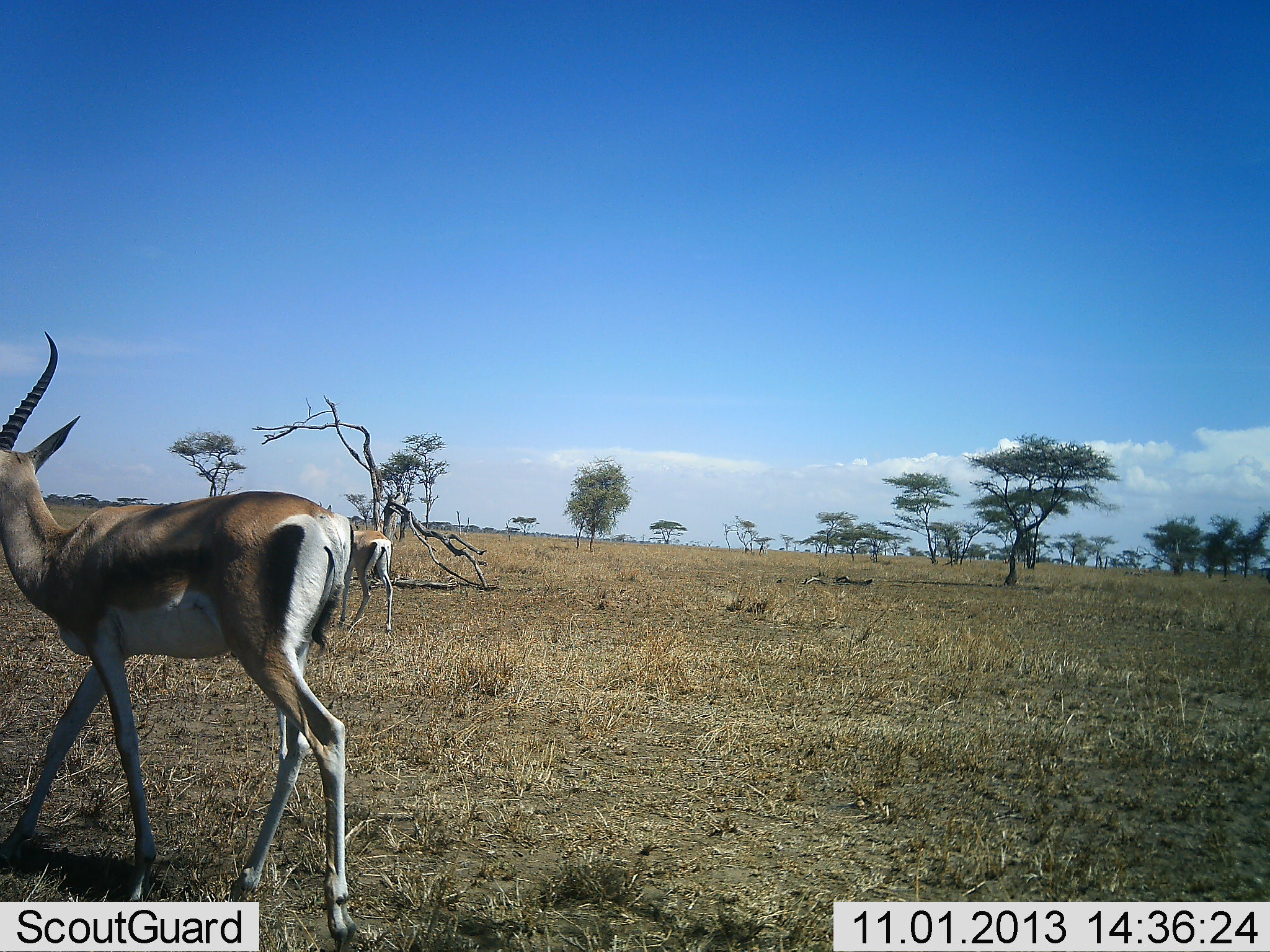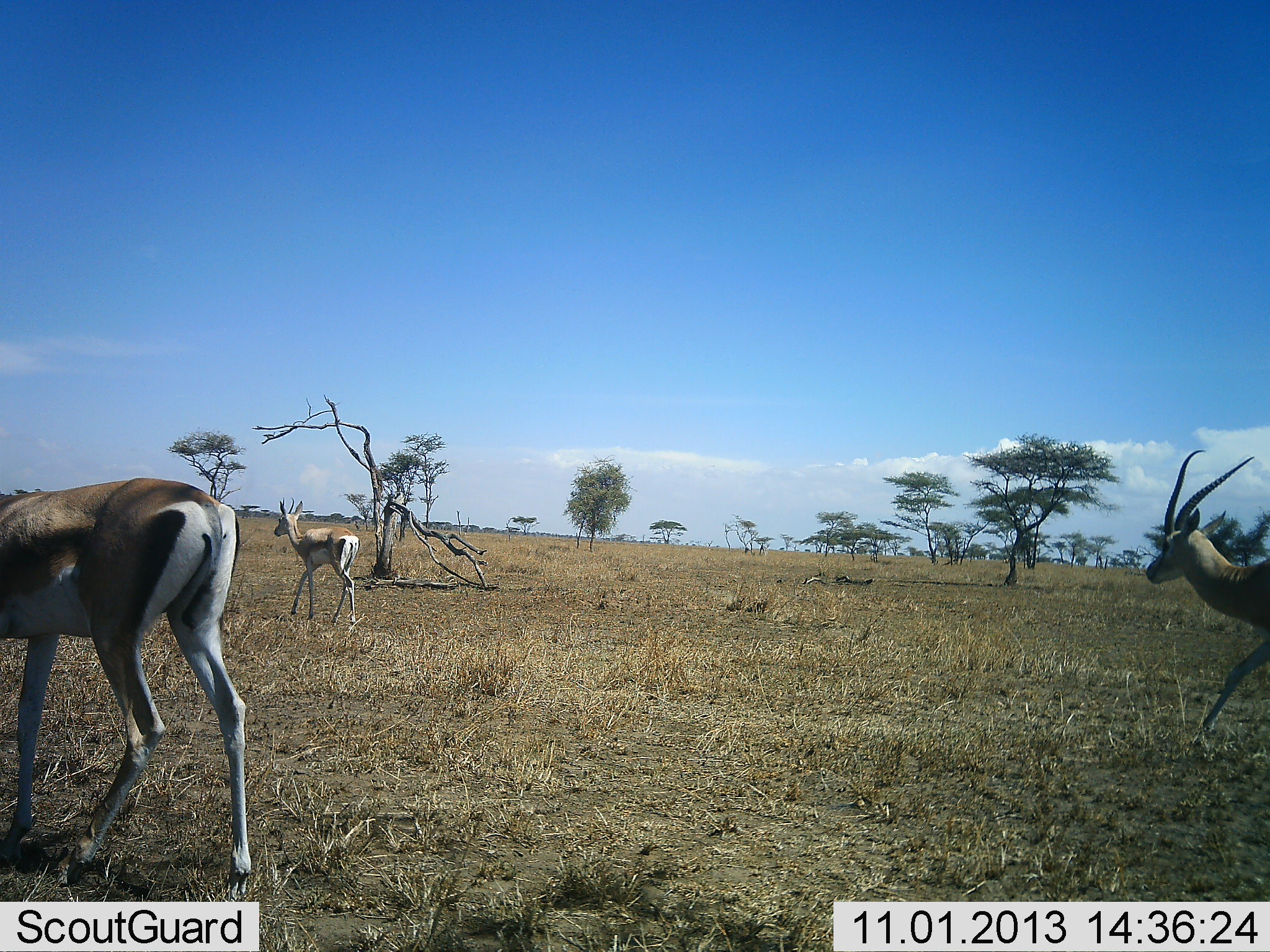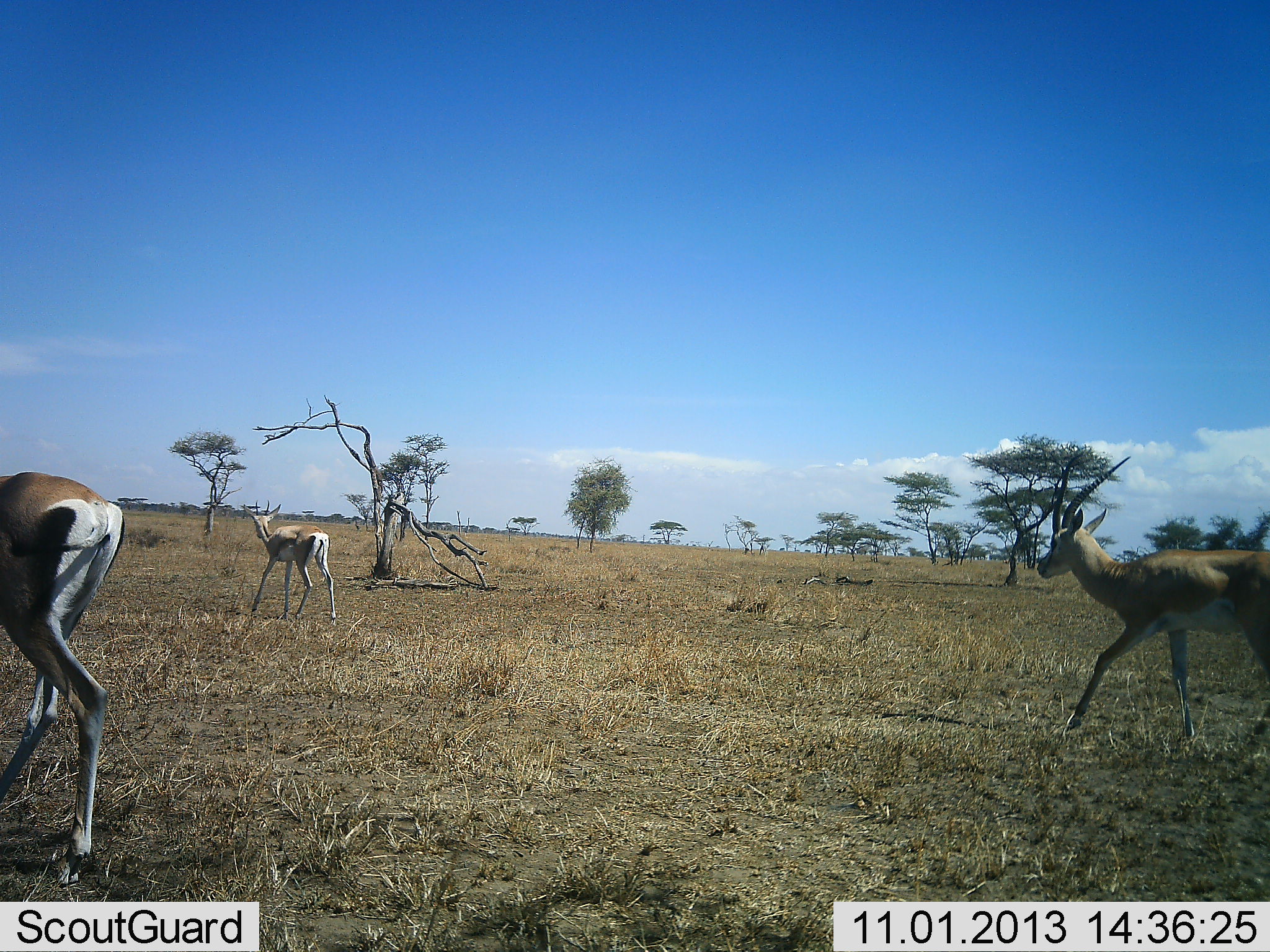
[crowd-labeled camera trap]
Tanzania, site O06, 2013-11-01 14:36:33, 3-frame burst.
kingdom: Animalia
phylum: Chordata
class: Mammalia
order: Artiodactyla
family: Bovidae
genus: Eudorcas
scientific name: Eudorcas thomsonii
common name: thomson's gazelle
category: gazellethomsons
Gazellethomsons (thomson's gazelle) (Eudorcas thomsonii), count 3. Behavior (volunteer vote fractions): standing 0%, resting 0%, moving 96%, interacting 0%. Young present (vote fraction): 0%. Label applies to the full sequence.